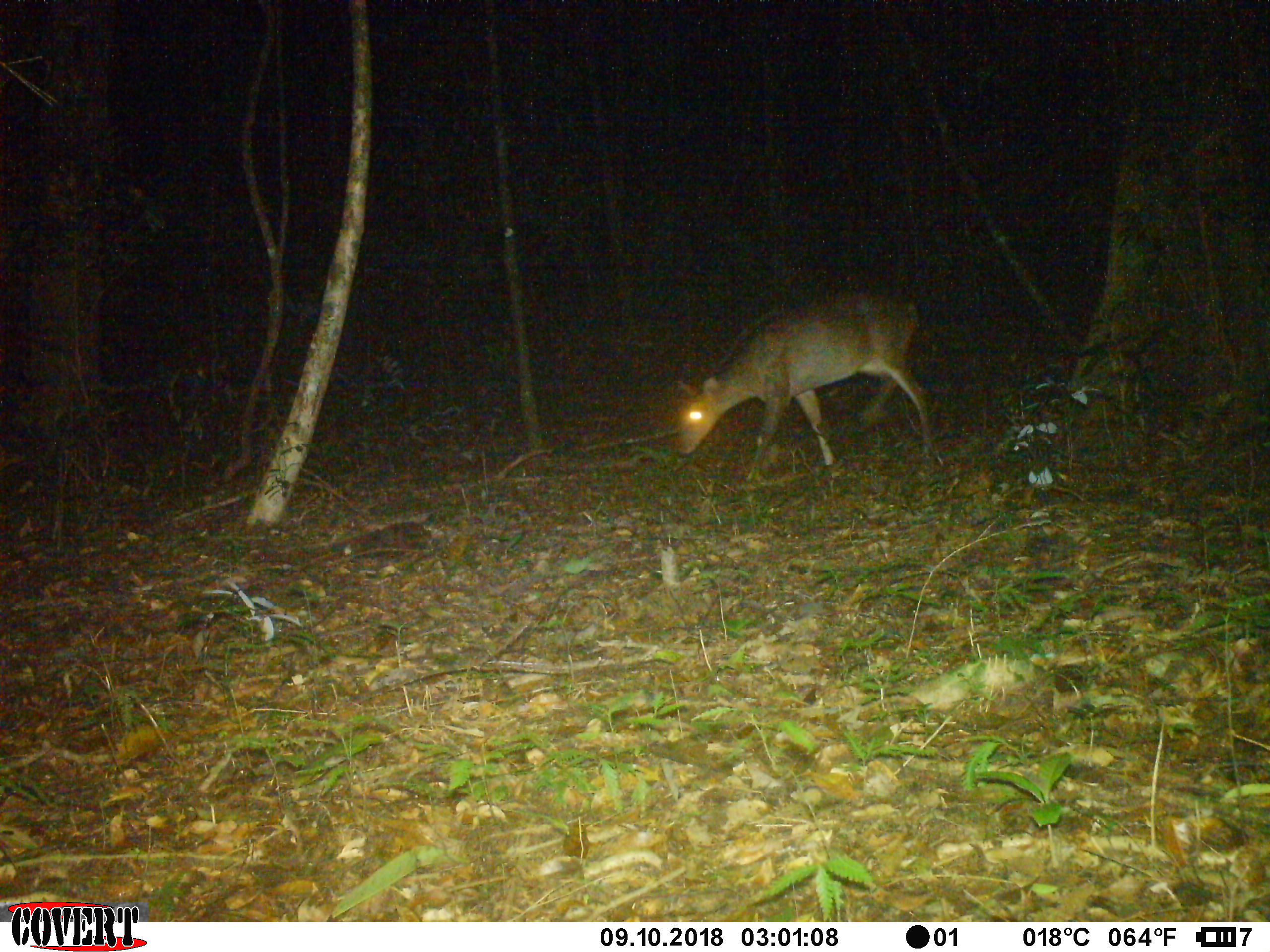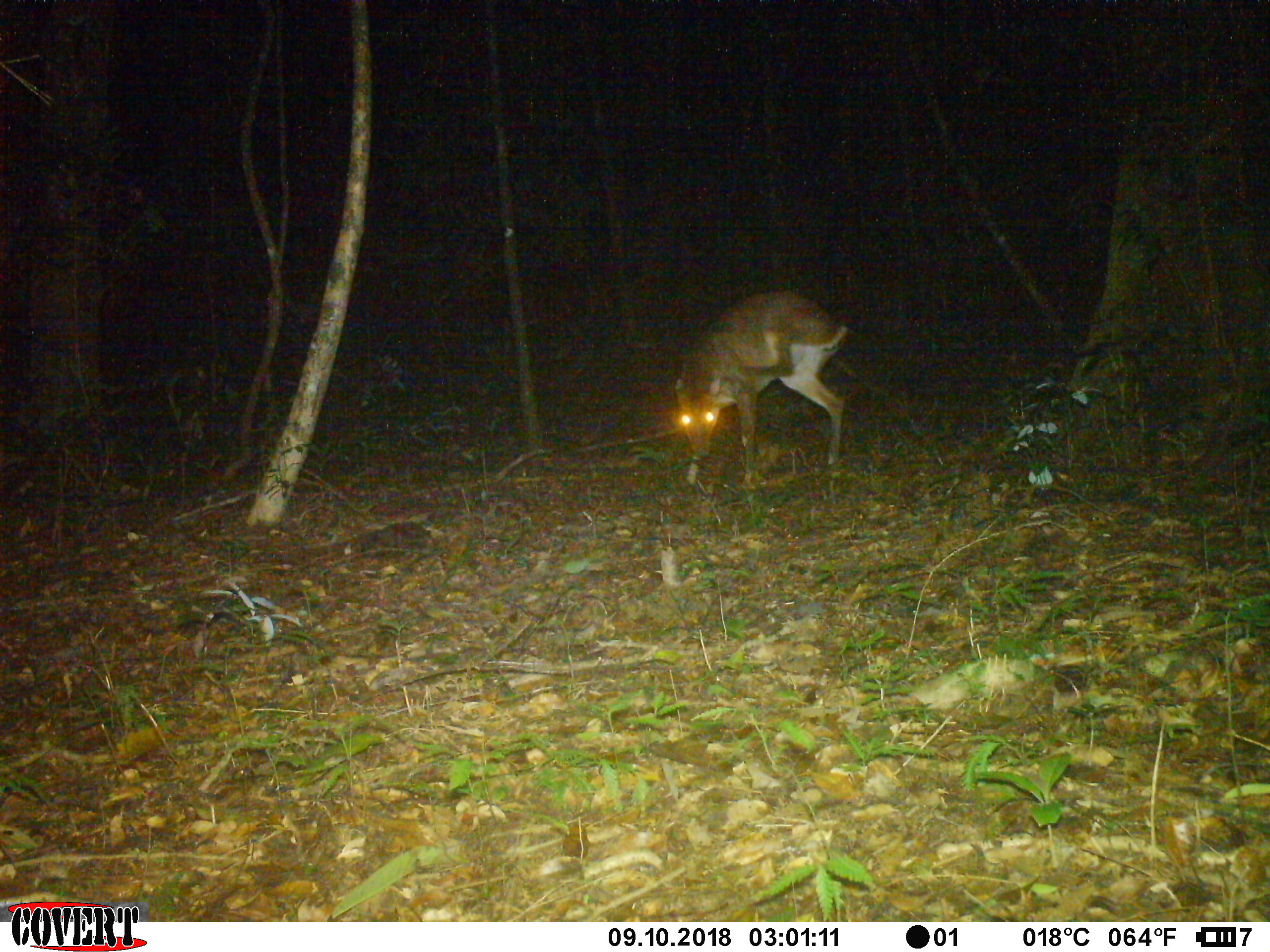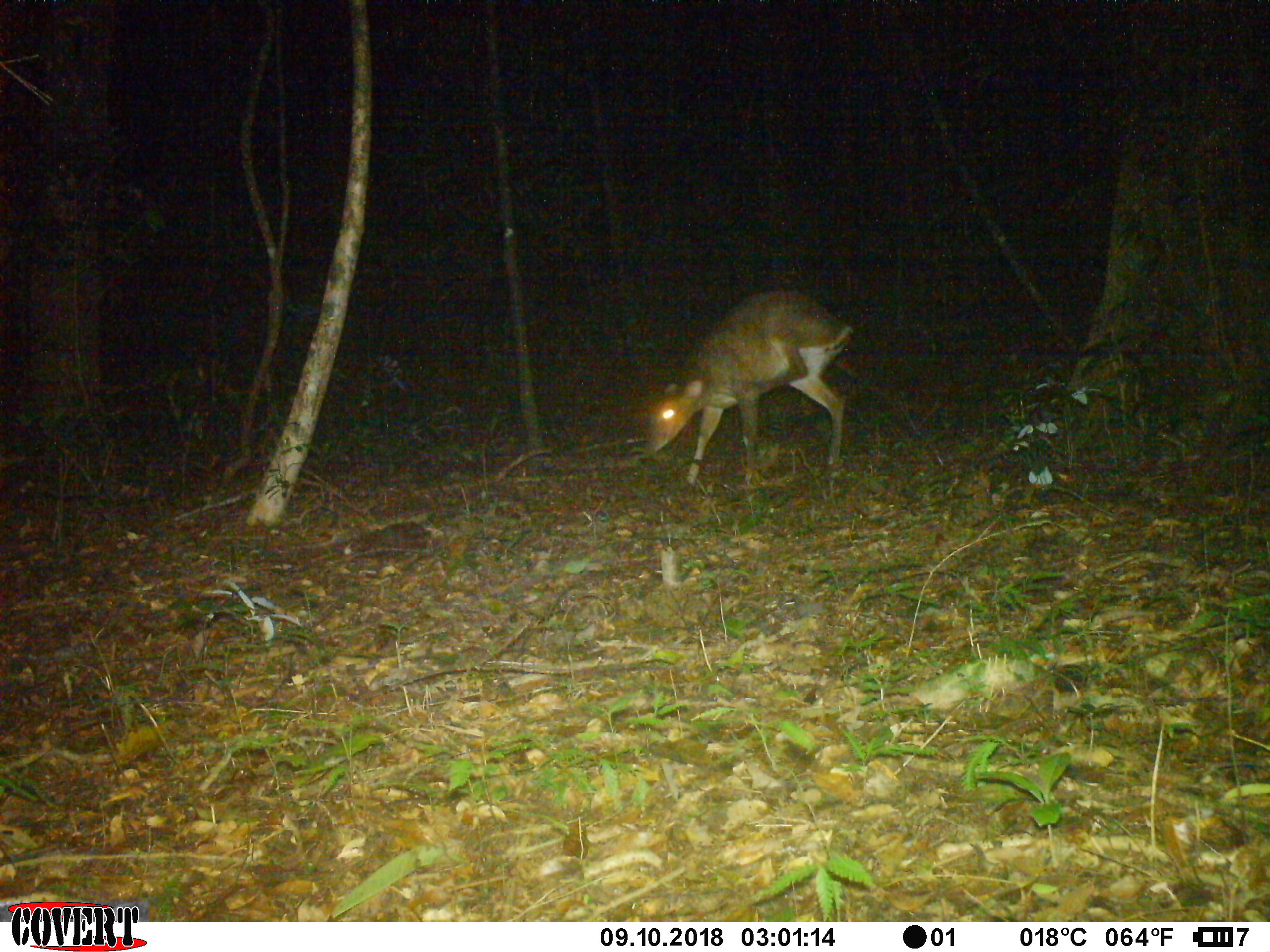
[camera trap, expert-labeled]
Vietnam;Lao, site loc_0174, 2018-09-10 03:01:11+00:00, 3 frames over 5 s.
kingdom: Animalia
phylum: Chordata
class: Mammalia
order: Artiodactyla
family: Cervidae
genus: Muntiacus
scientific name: Muntiacus vuquangensis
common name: large-antlered muntjac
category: large antlered muntjac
Large antlered muntjac (large-antlered muntjac) (Muntiacus vuquangensis). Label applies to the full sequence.